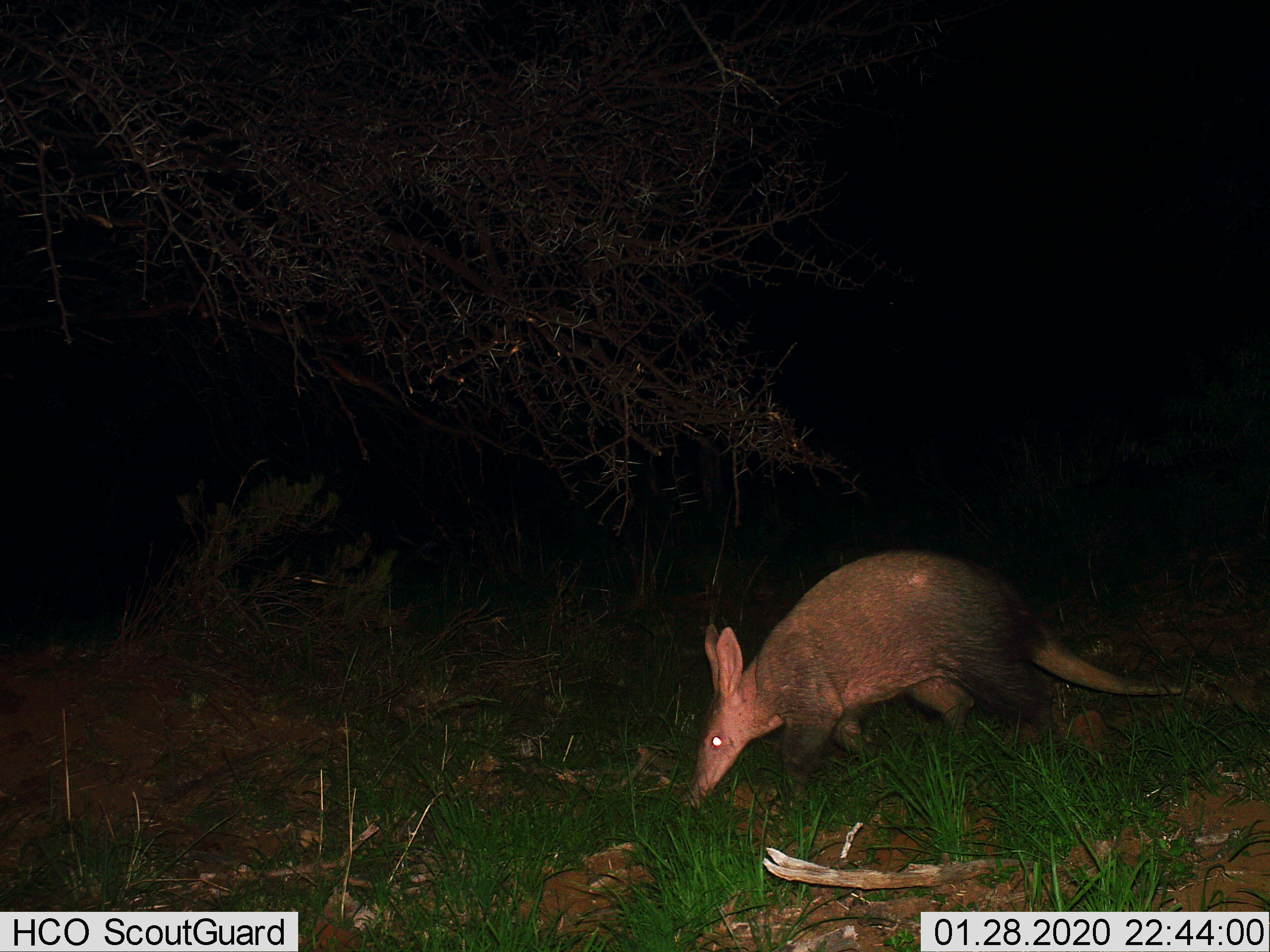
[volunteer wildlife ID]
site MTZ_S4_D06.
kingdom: Animalia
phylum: Chordata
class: Mammalia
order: Tubulidentata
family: Orycteropodidae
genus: Orycteropus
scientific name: Orycteropus afer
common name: aardvark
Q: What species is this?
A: Aardvark (Orycteropus afer).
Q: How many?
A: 1.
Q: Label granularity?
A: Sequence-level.